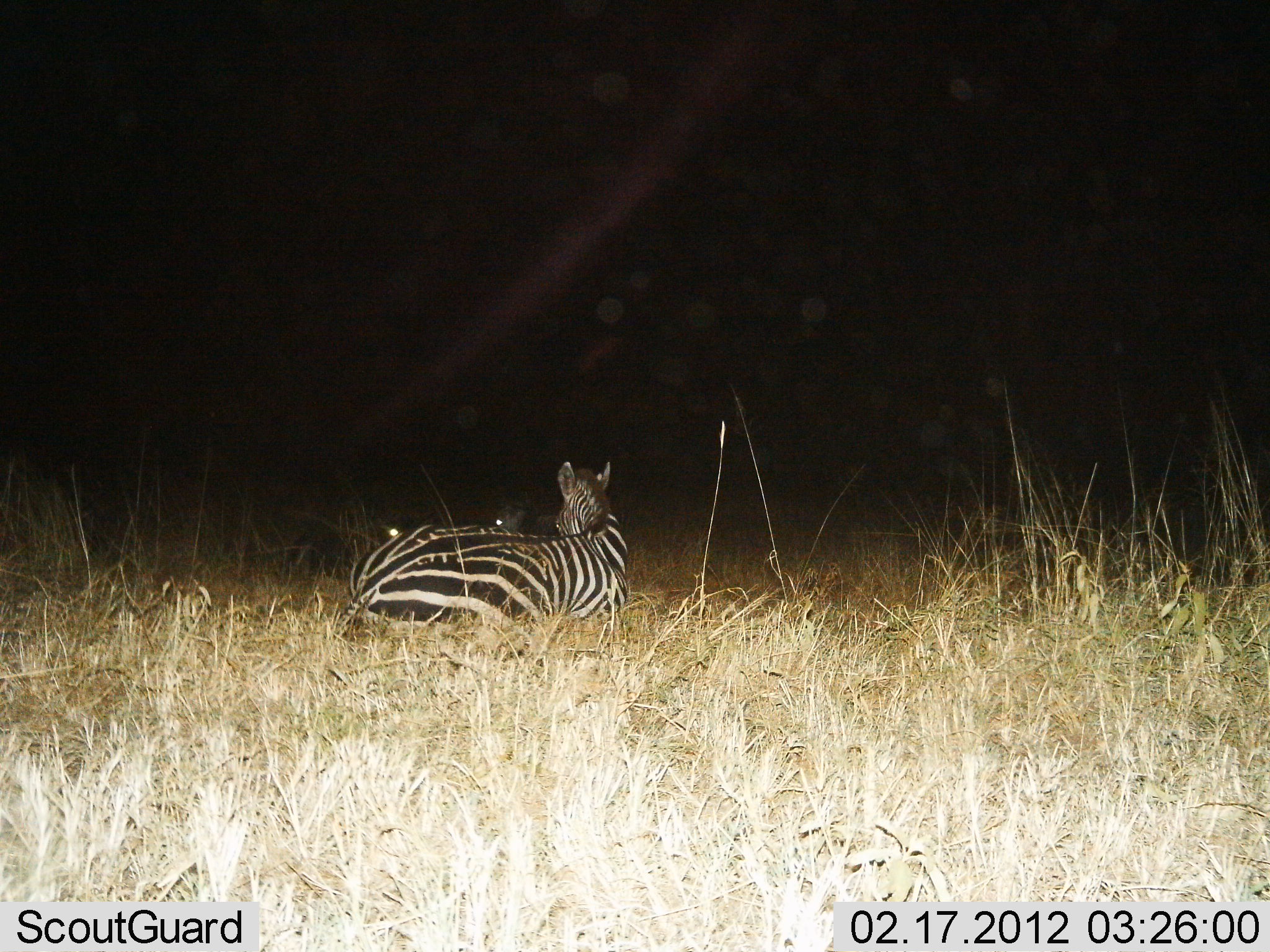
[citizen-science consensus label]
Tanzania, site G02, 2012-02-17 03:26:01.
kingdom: Animalia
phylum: Chordata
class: Mammalia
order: Perissodactyla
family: Equidae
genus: Equus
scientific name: Equus quagga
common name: plains zebra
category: zebra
Zebra (plains zebra) (Equus quagga), count 1. Behavior (volunteer vote fractions): standing 0%, resting 100%, moving 0%, interacting 0%. Young present (vote fraction): 0%. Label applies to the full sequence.